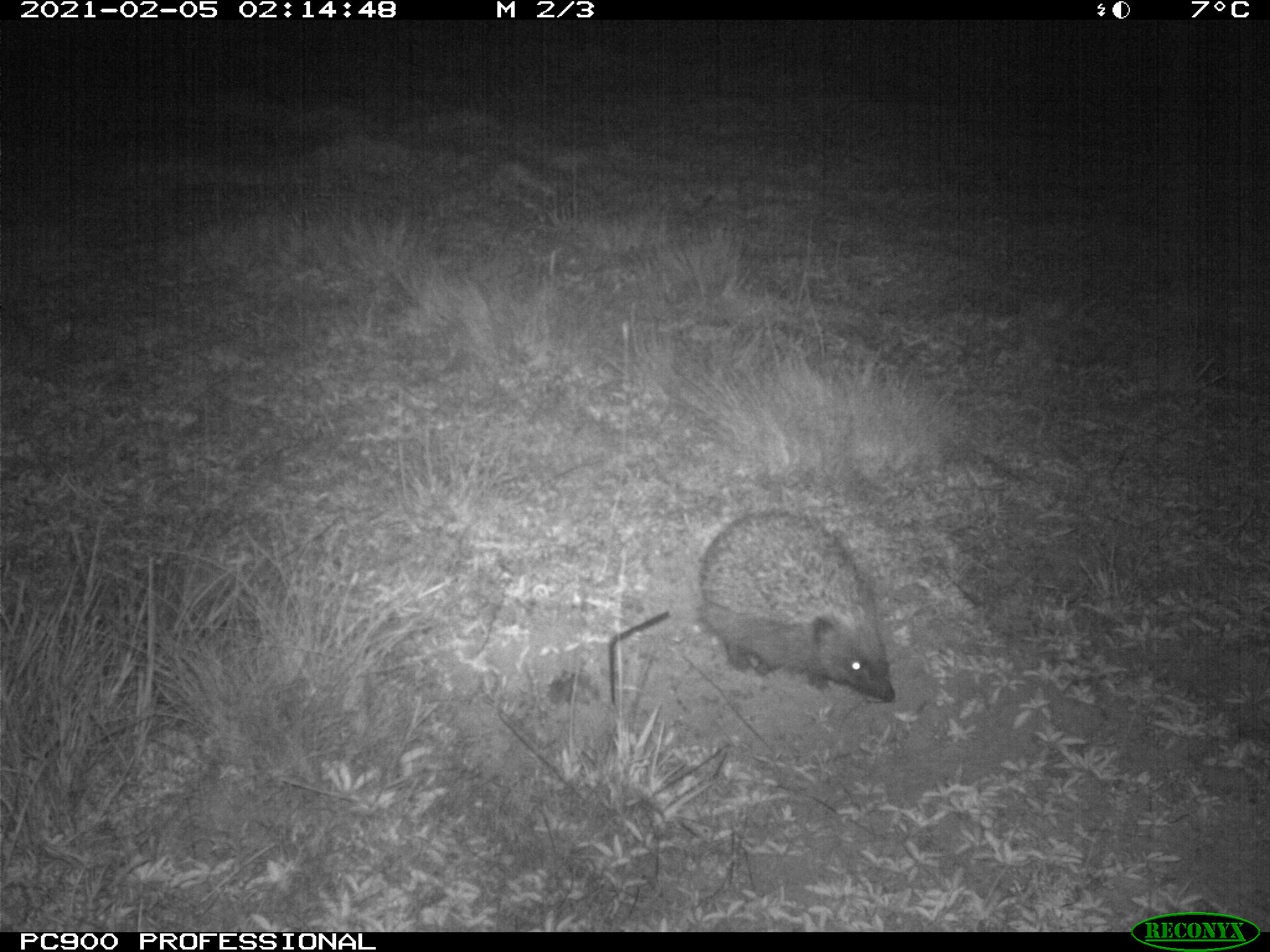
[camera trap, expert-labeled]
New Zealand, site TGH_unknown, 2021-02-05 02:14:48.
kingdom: Animalia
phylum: Chordata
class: Mammalia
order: Eulipotyphla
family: Erinaceidae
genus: Erinaceus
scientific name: Erinaceus europaeus europaeus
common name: european hedgehog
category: hedgehog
Hedgehog (european hedgehog) (Erinaceus europaeus europaeus).